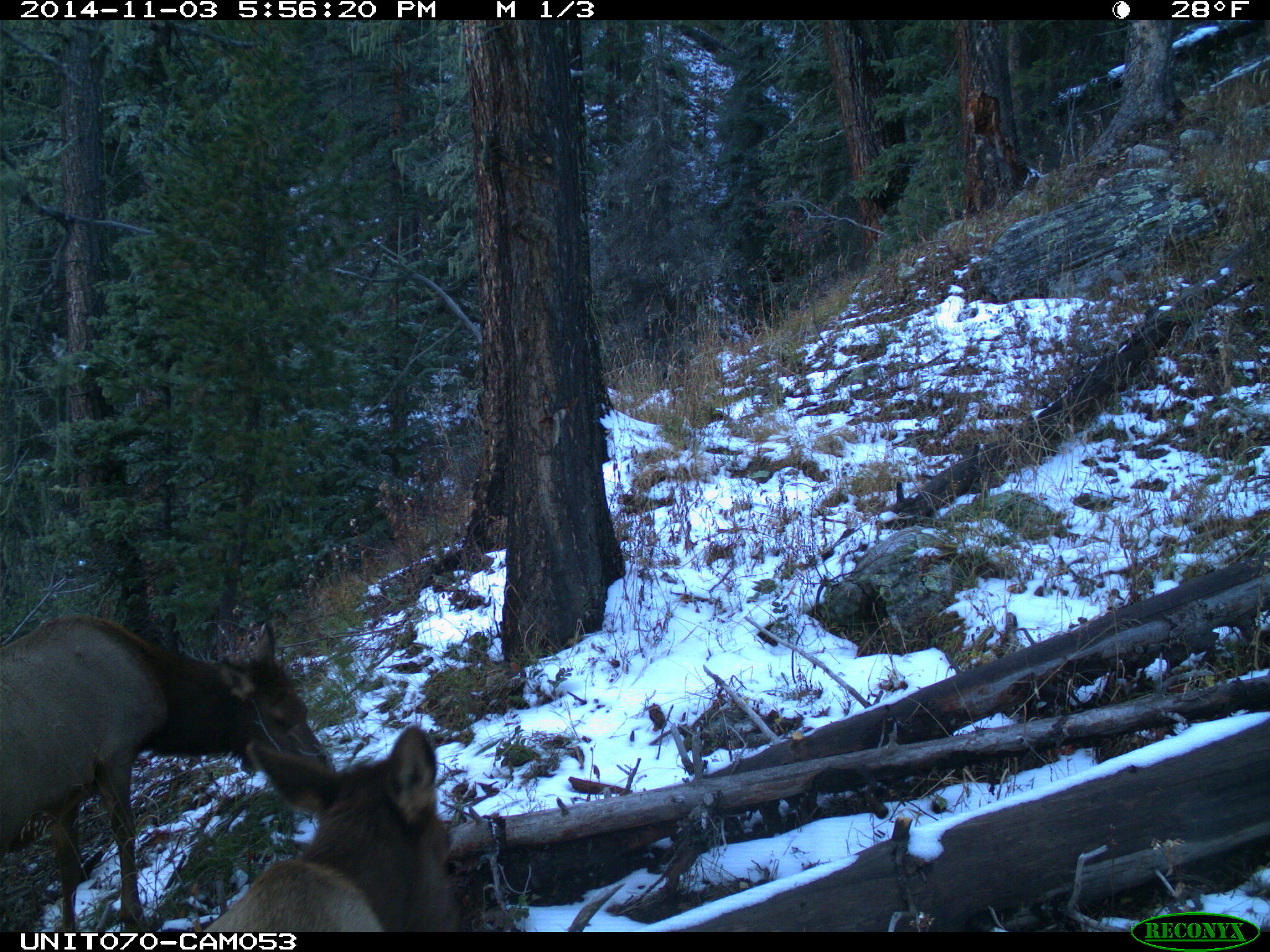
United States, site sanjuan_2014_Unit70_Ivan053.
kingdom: Animalia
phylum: Chordata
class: Mammalia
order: Artiodactyla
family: Cervidae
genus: Cervus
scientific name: Cervus elaphus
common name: red deer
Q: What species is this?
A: Cervus elaphus (red deer).